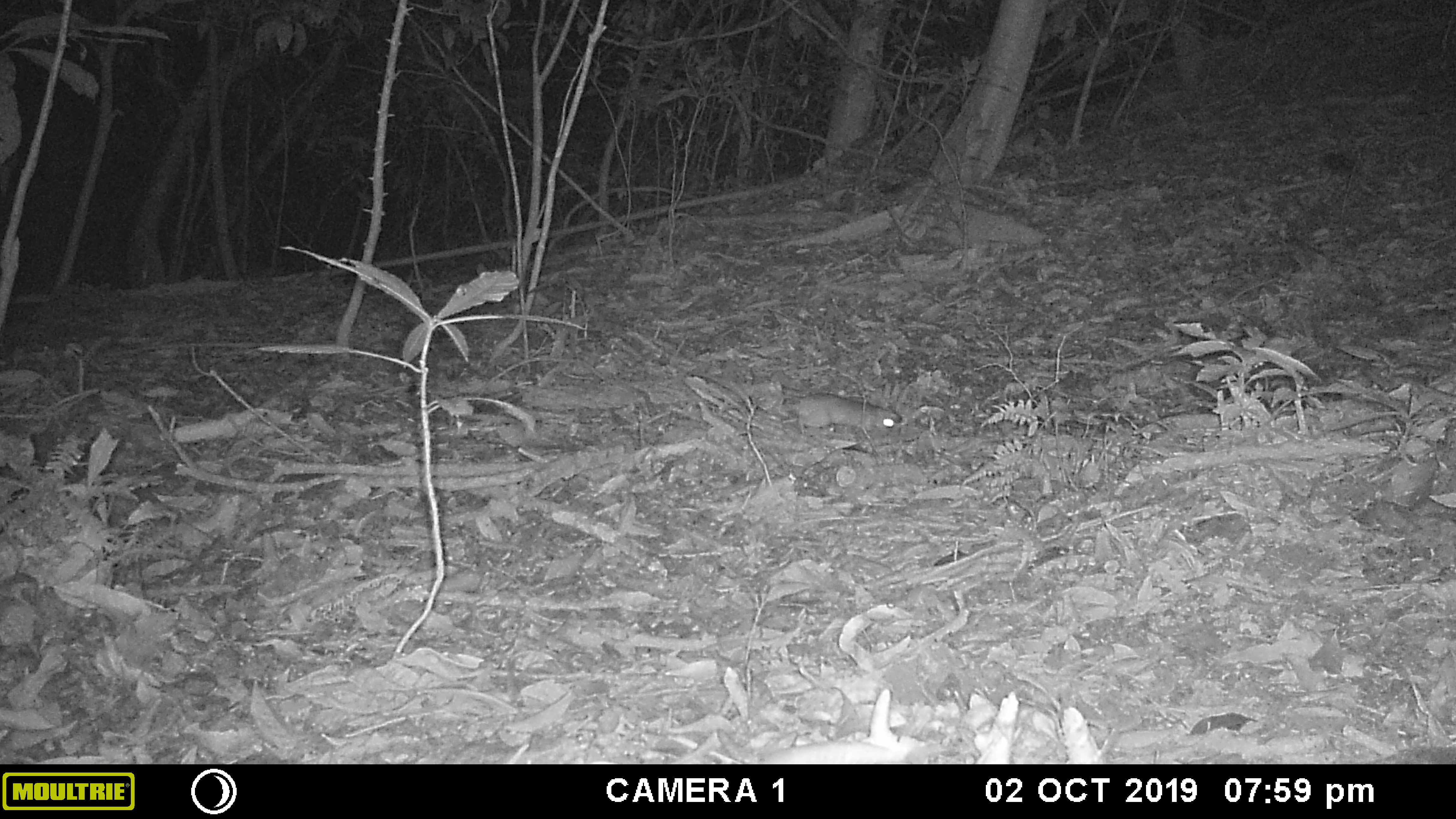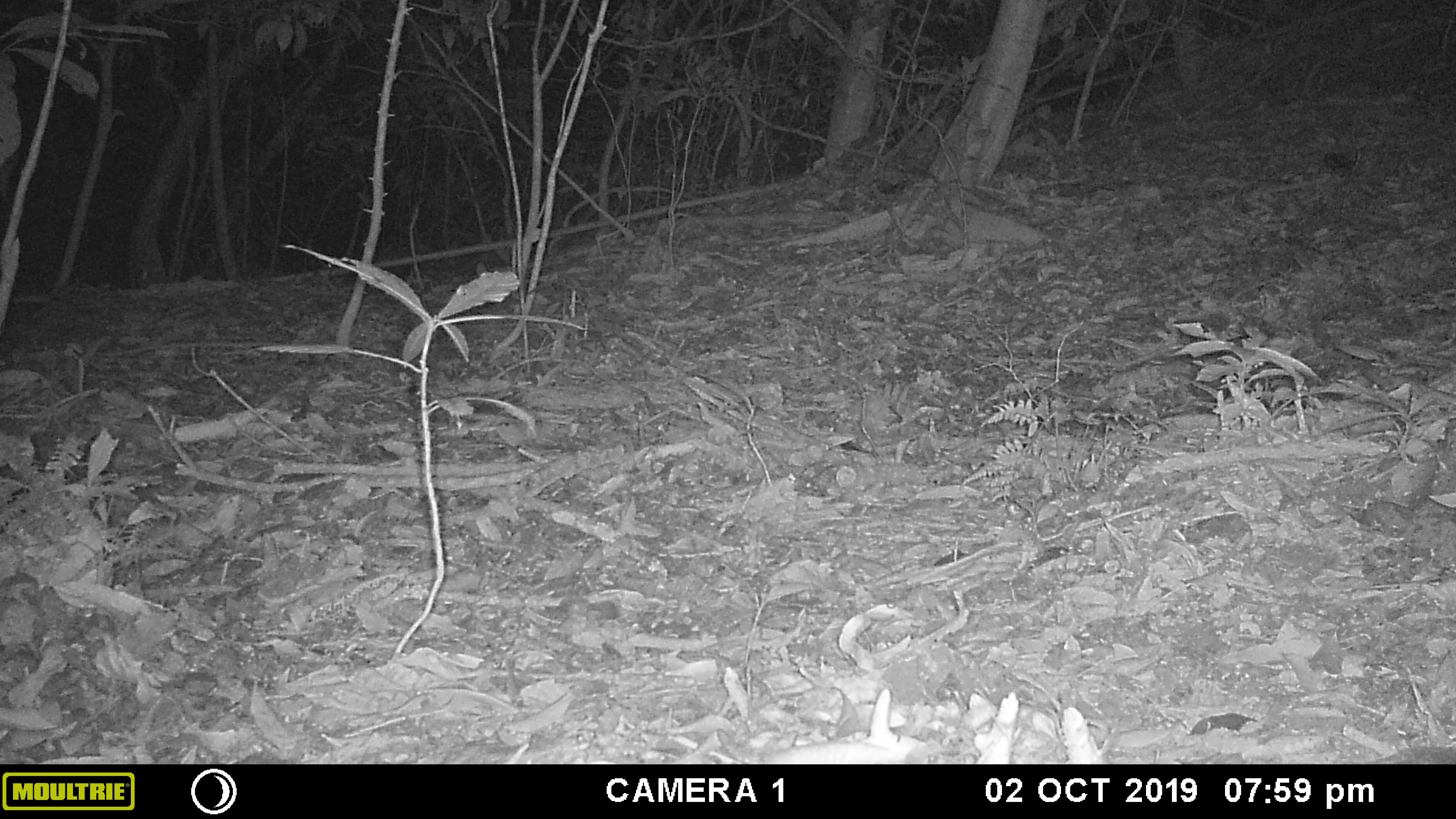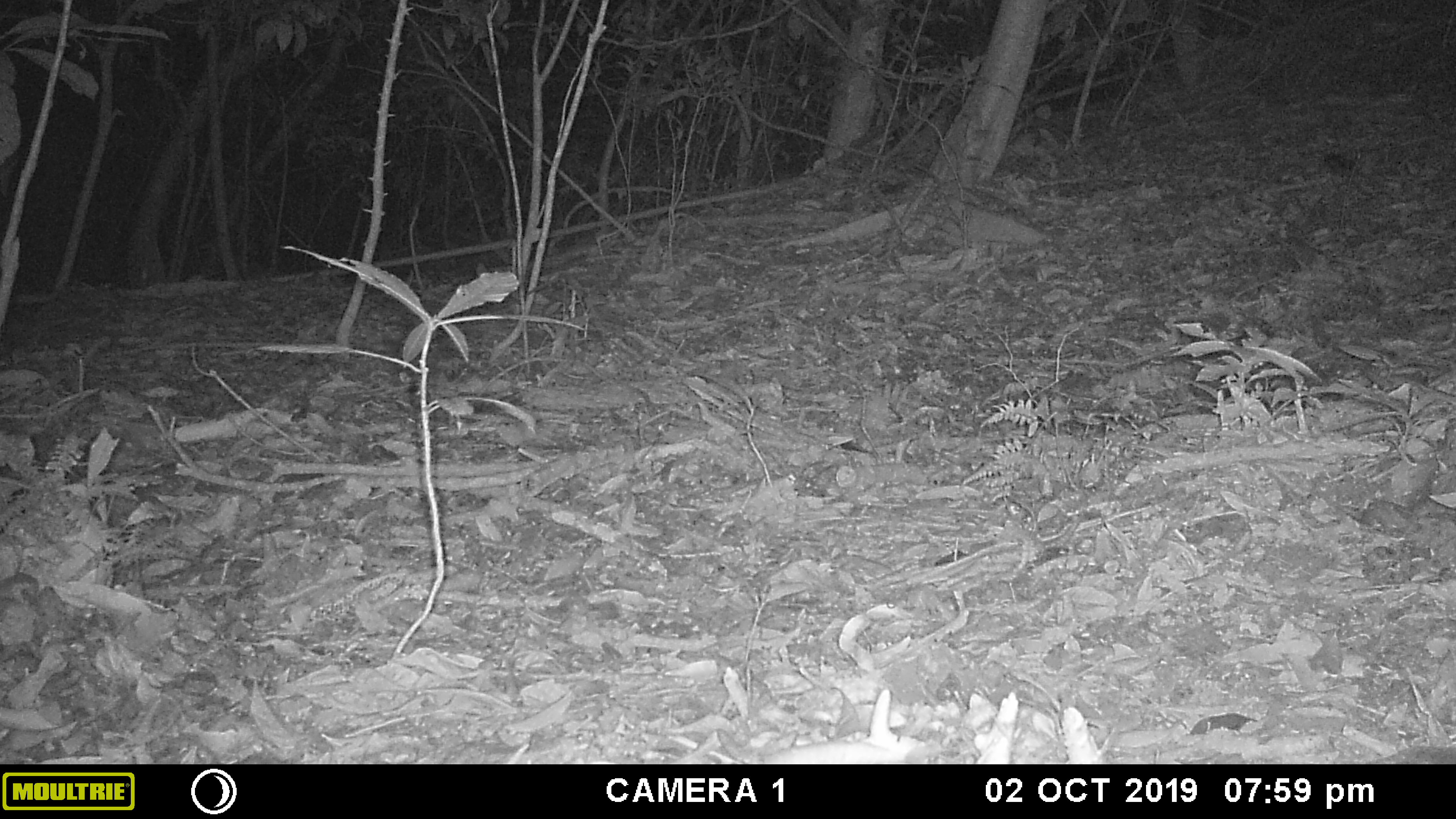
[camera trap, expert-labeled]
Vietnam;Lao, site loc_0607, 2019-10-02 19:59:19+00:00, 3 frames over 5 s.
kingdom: Animalia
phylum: Chordata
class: Mammalia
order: Rodentia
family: Muridae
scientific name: Muridae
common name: old-world mice and rats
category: unidentified murid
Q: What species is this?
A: Unidentified murid (old-world mice and rats) (Muridae).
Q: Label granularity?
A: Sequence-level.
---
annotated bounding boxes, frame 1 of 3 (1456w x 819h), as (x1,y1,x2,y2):
unidentified murid: (782,390,904,439)